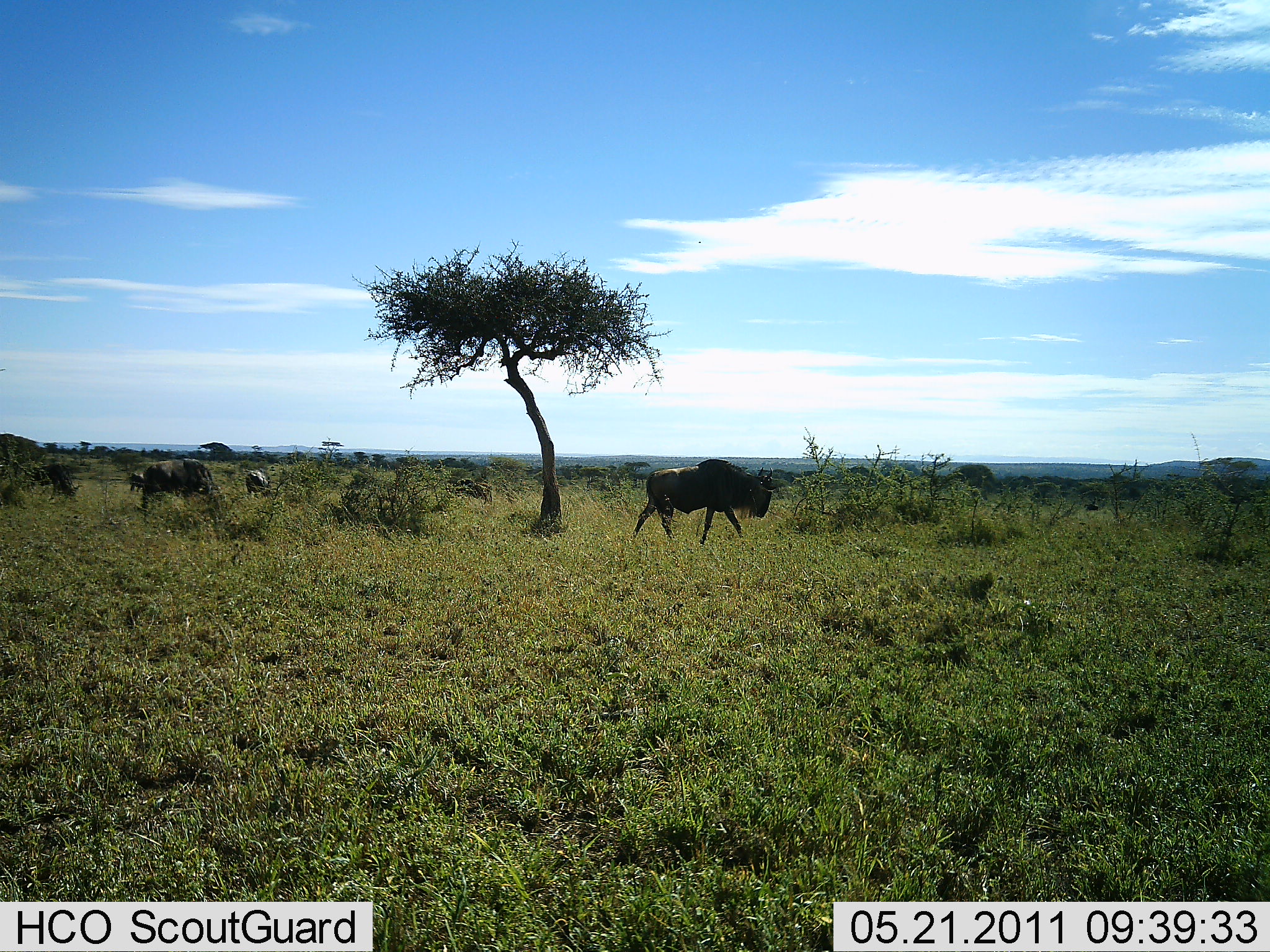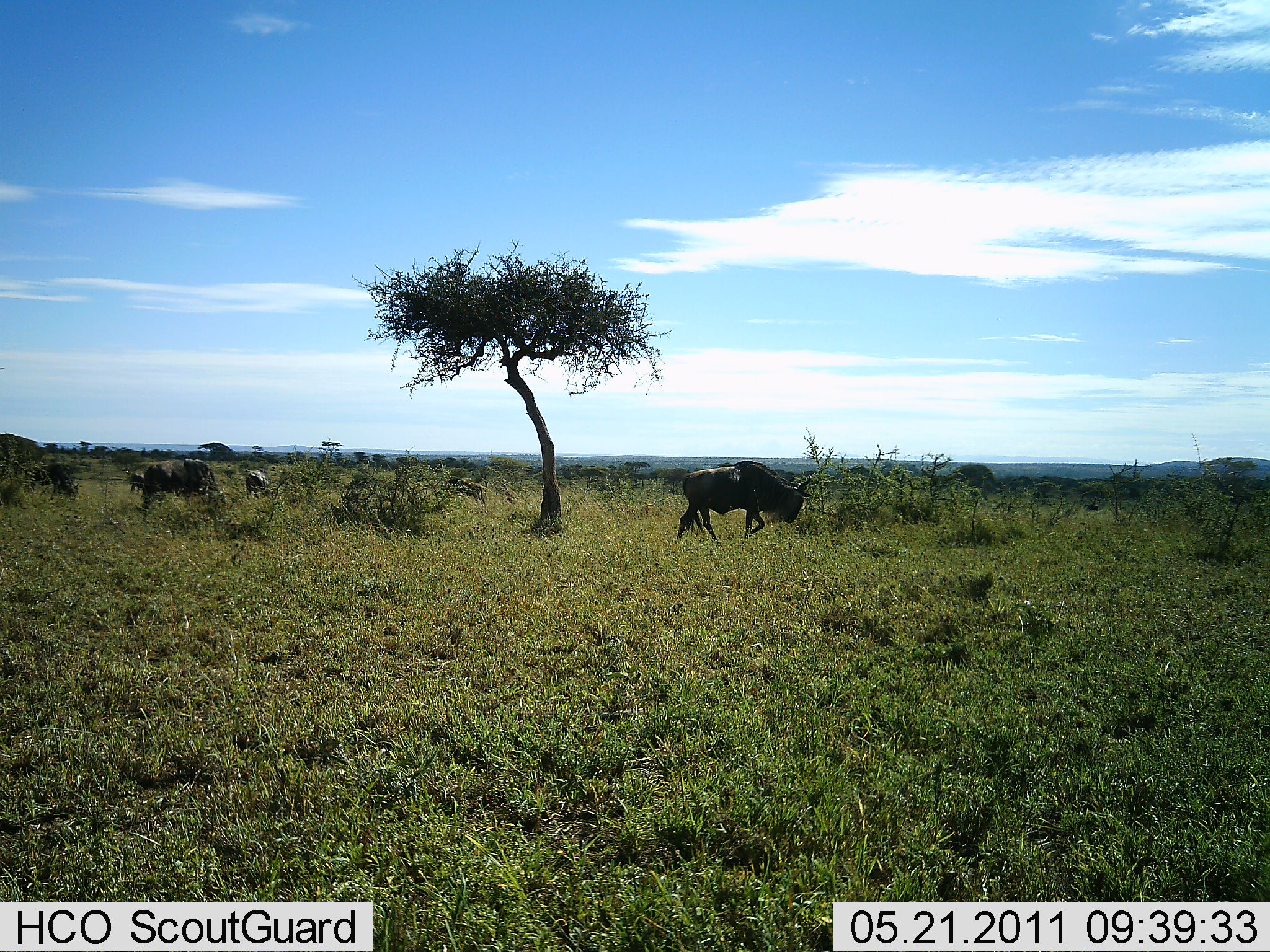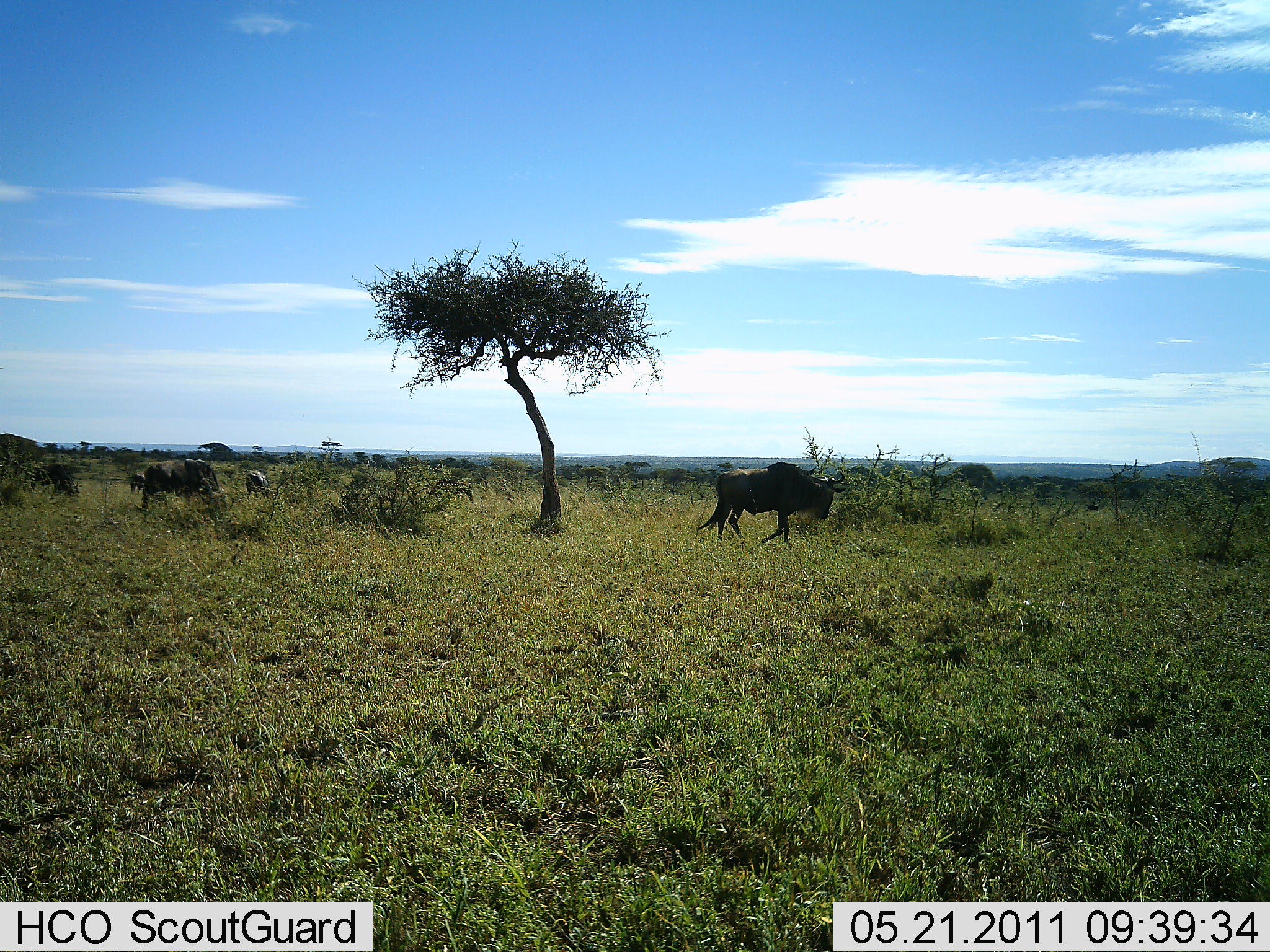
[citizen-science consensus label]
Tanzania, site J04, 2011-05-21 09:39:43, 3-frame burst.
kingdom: Animalia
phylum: Chordata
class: Mammalia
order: Artiodactyla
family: Bovidae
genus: Connochaetes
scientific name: Connochaetes taurinus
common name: blue wildebeest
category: wildebeest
Wildebeest (blue wildebeest) (Connochaetes taurinus), count 5. Behavior (volunteer vote fractions): standing 23%, resting 0%, moving 92%, interacting 0%. Young present (vote fraction): 0%. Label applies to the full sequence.